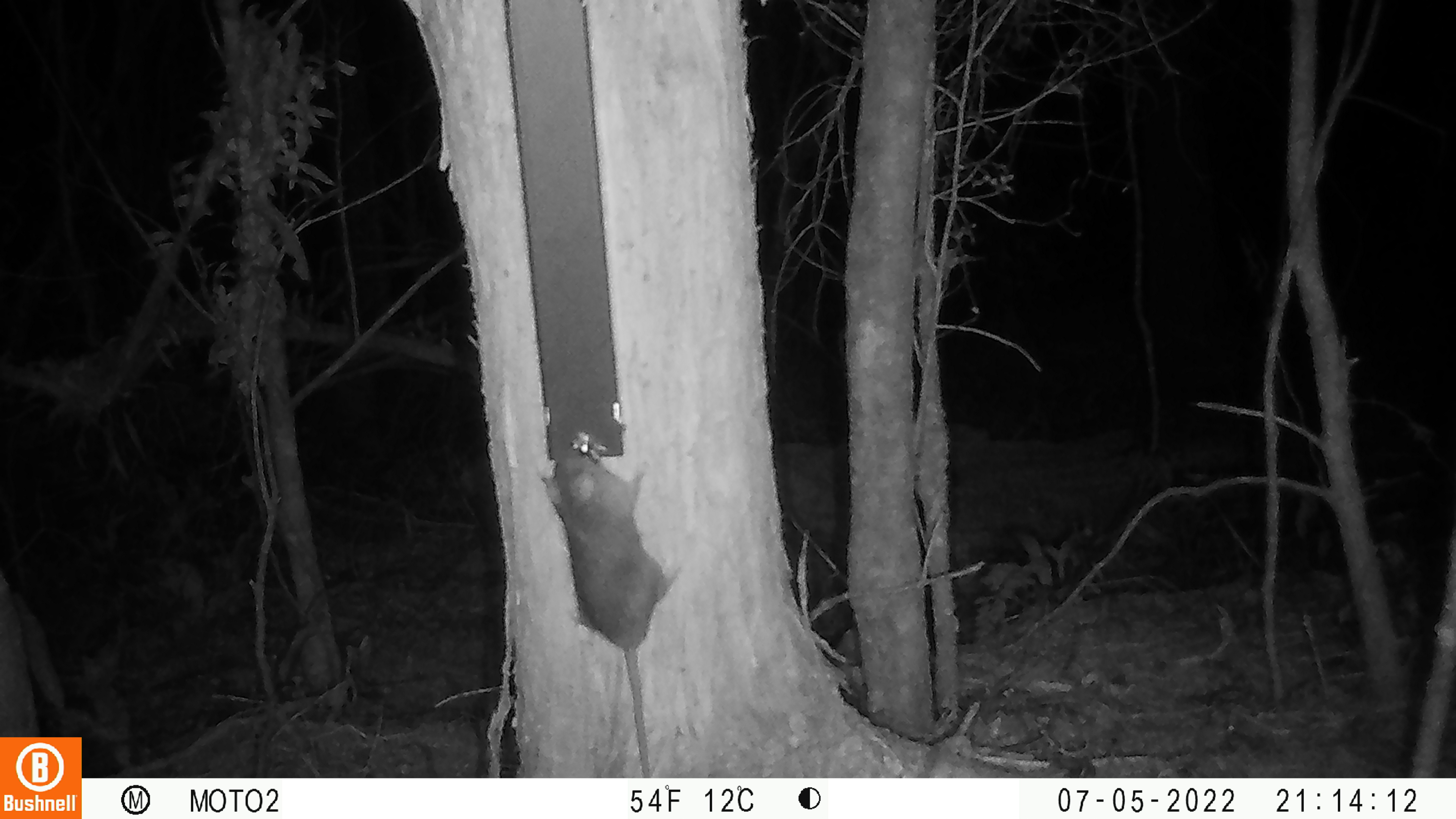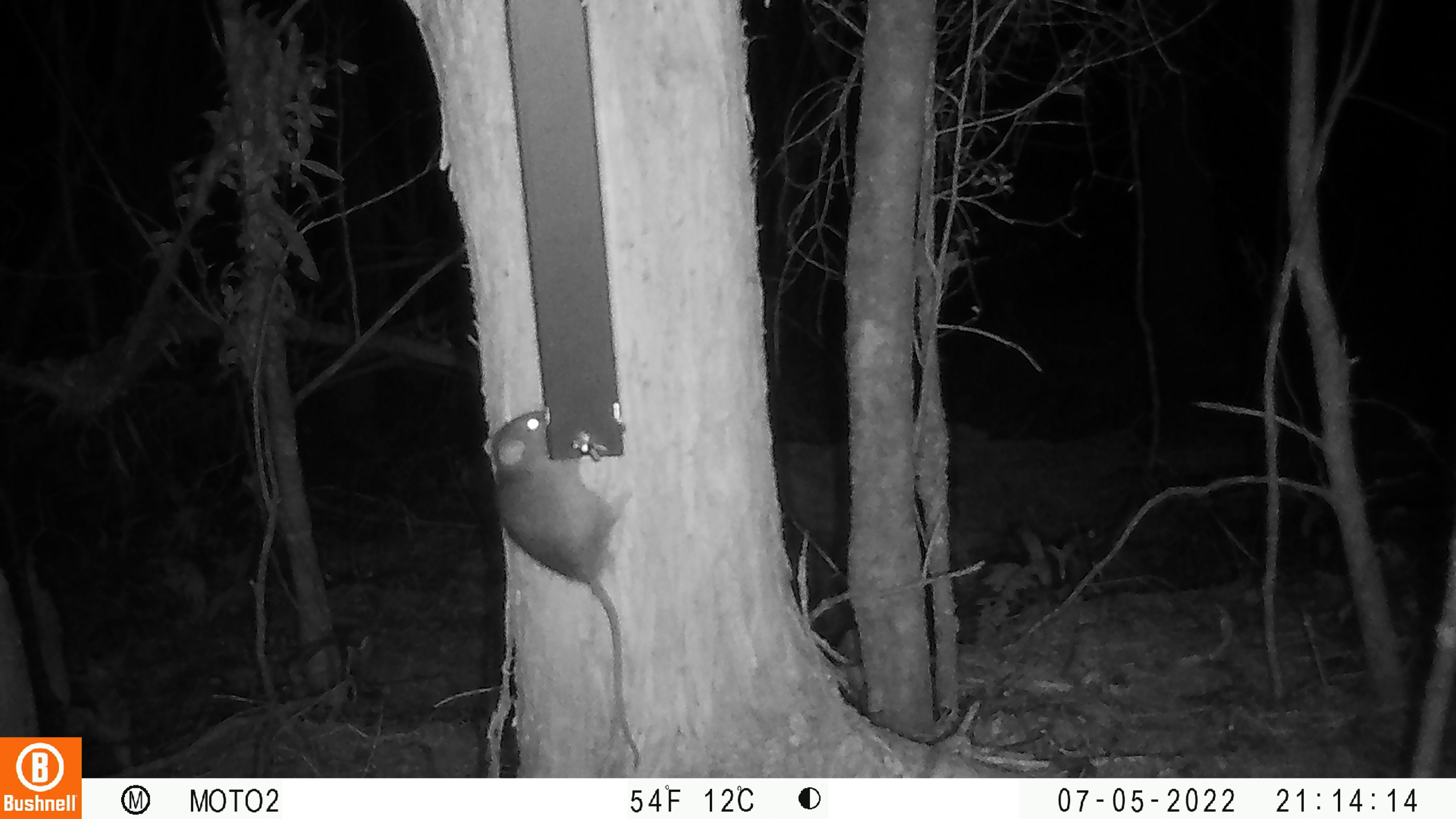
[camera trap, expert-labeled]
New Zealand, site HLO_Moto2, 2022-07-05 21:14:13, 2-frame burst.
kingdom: Animalia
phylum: Chordata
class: Mammalia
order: Rodentia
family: Muridae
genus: Rattus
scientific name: Rattus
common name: rat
Rat (Rattus).